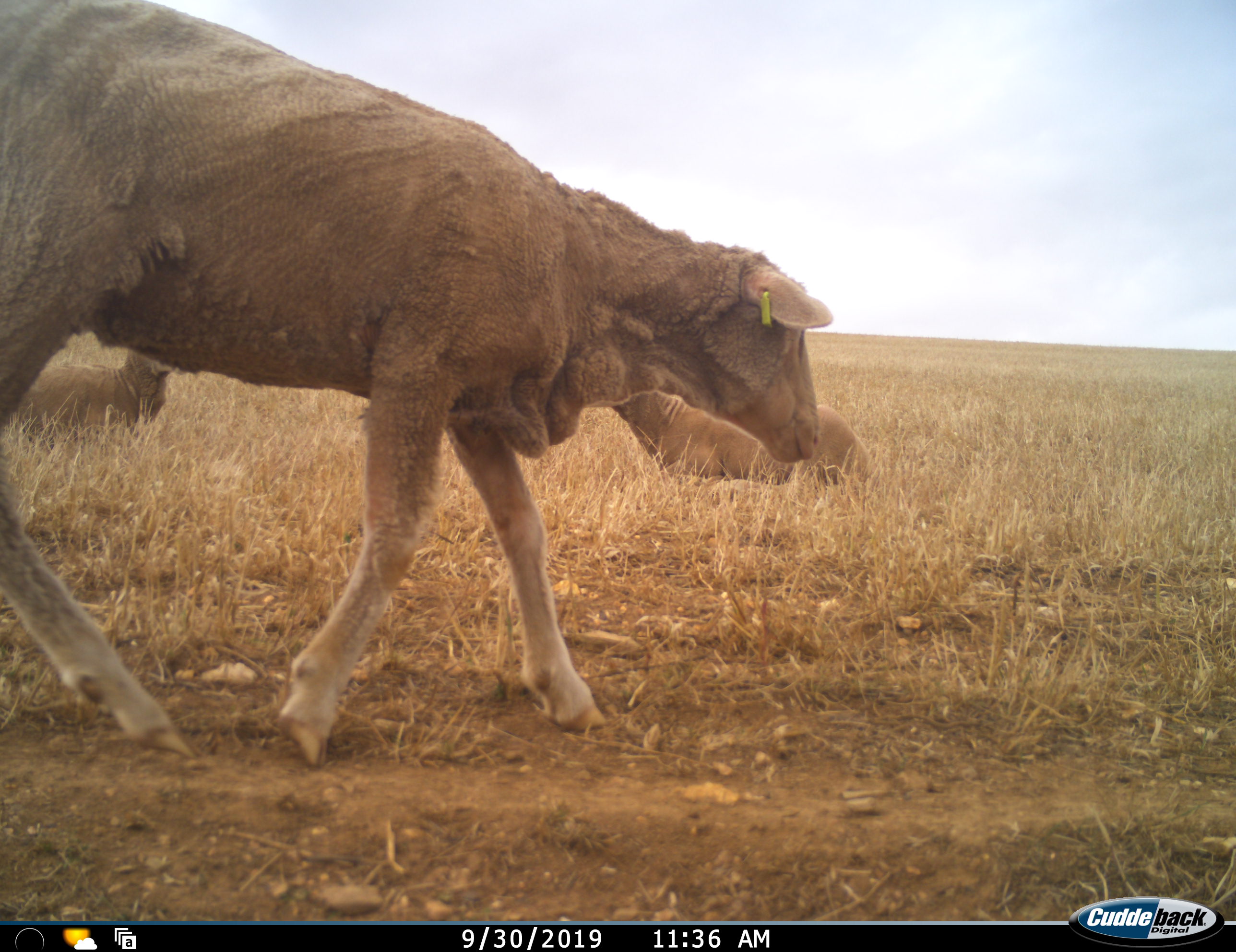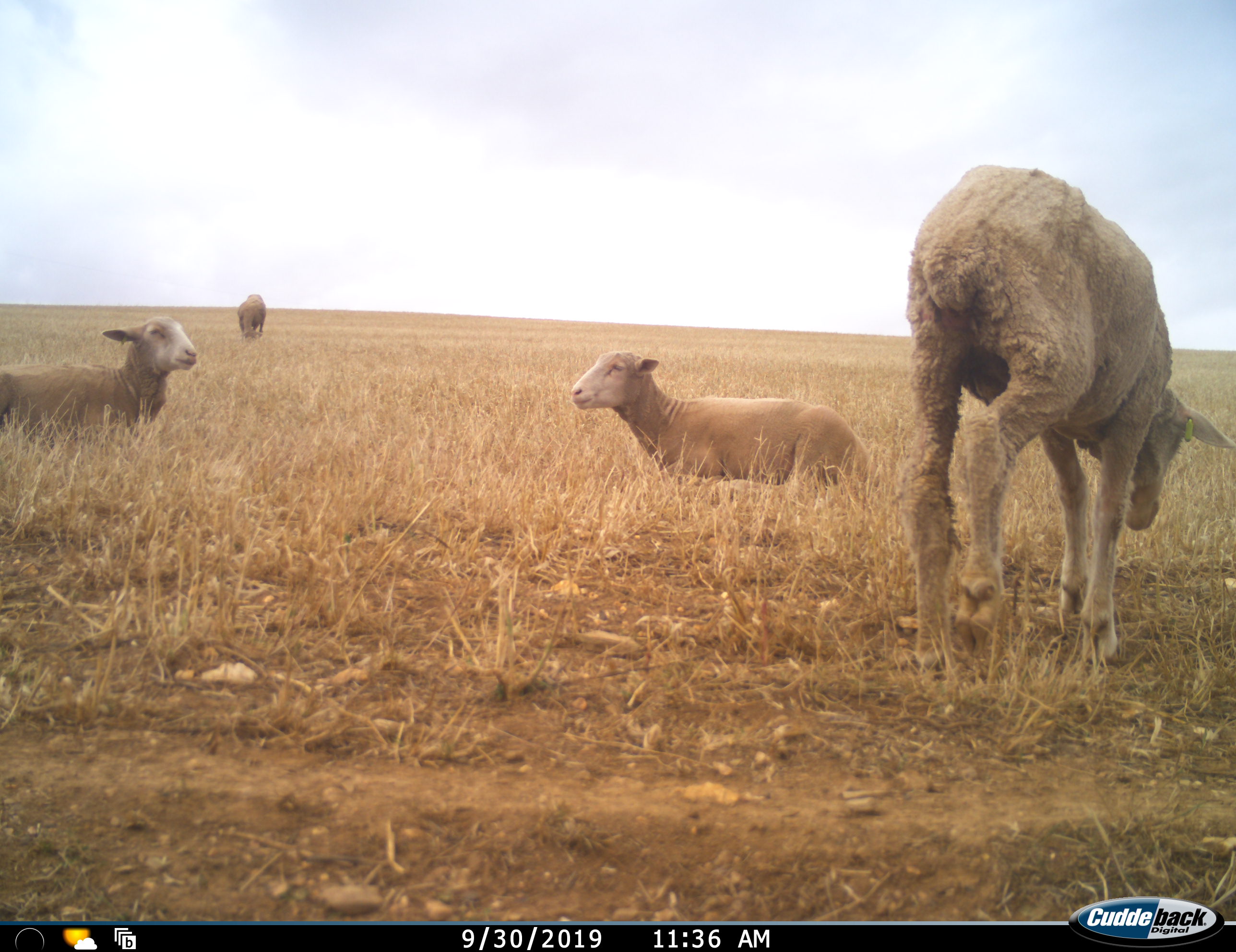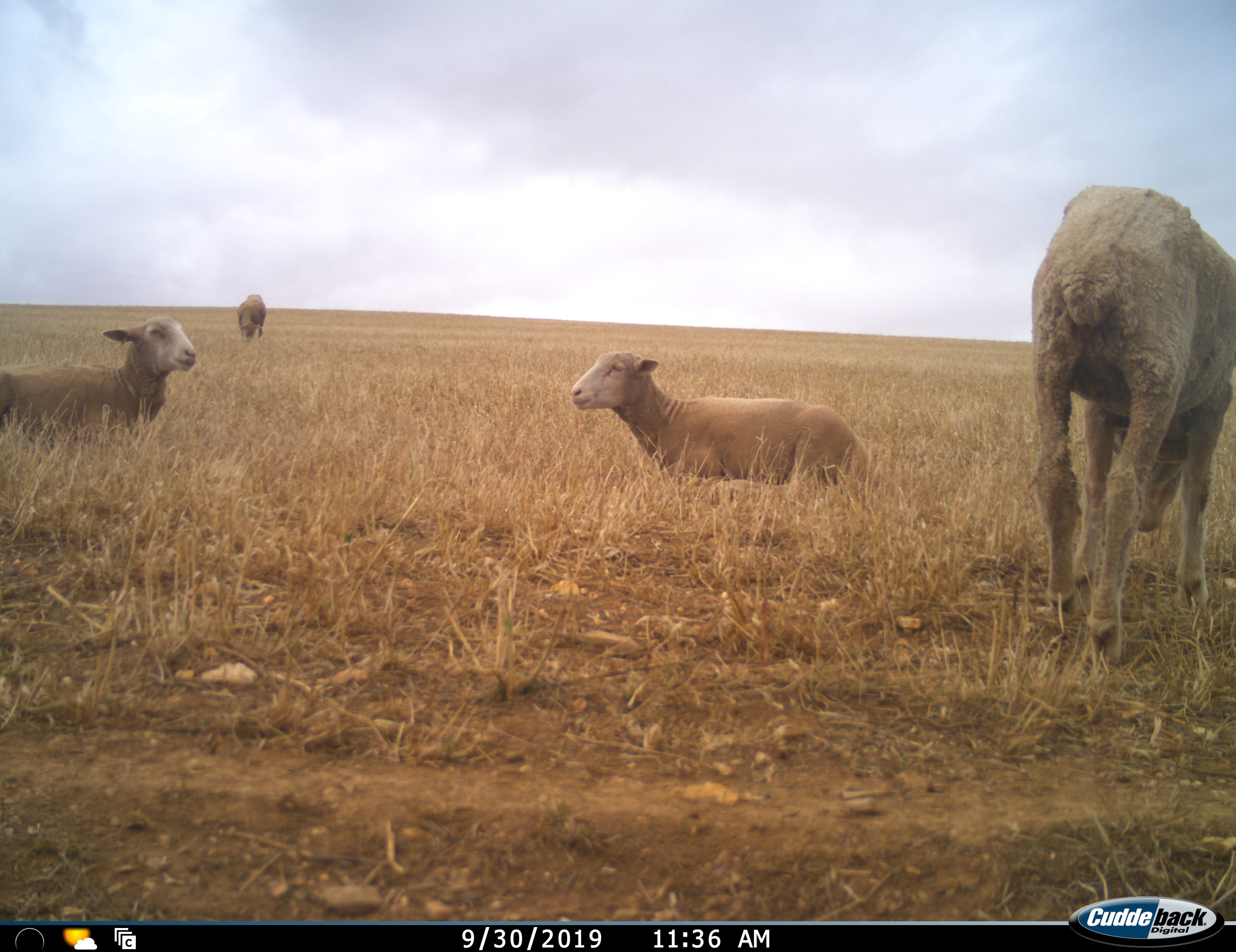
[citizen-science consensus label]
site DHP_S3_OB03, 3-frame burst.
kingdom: Animalia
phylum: Chordata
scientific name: Vertebrata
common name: domestic animal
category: domesticanimal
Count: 4.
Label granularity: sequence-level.